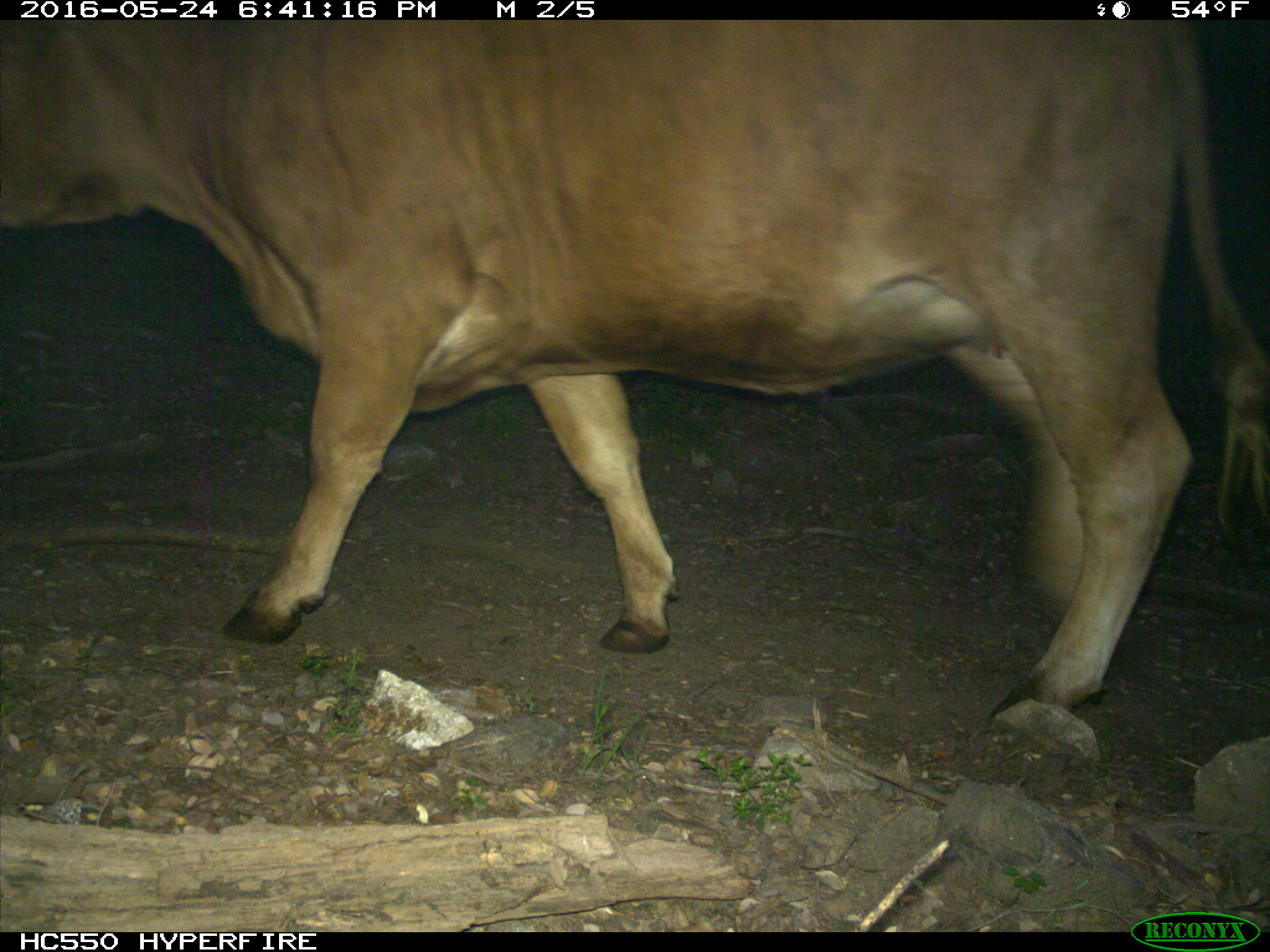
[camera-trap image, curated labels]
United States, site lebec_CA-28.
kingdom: Animalia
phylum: Chordata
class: Mammalia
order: Artiodactyla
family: Bovidae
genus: Bos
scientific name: Bos taurus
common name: domestic cow